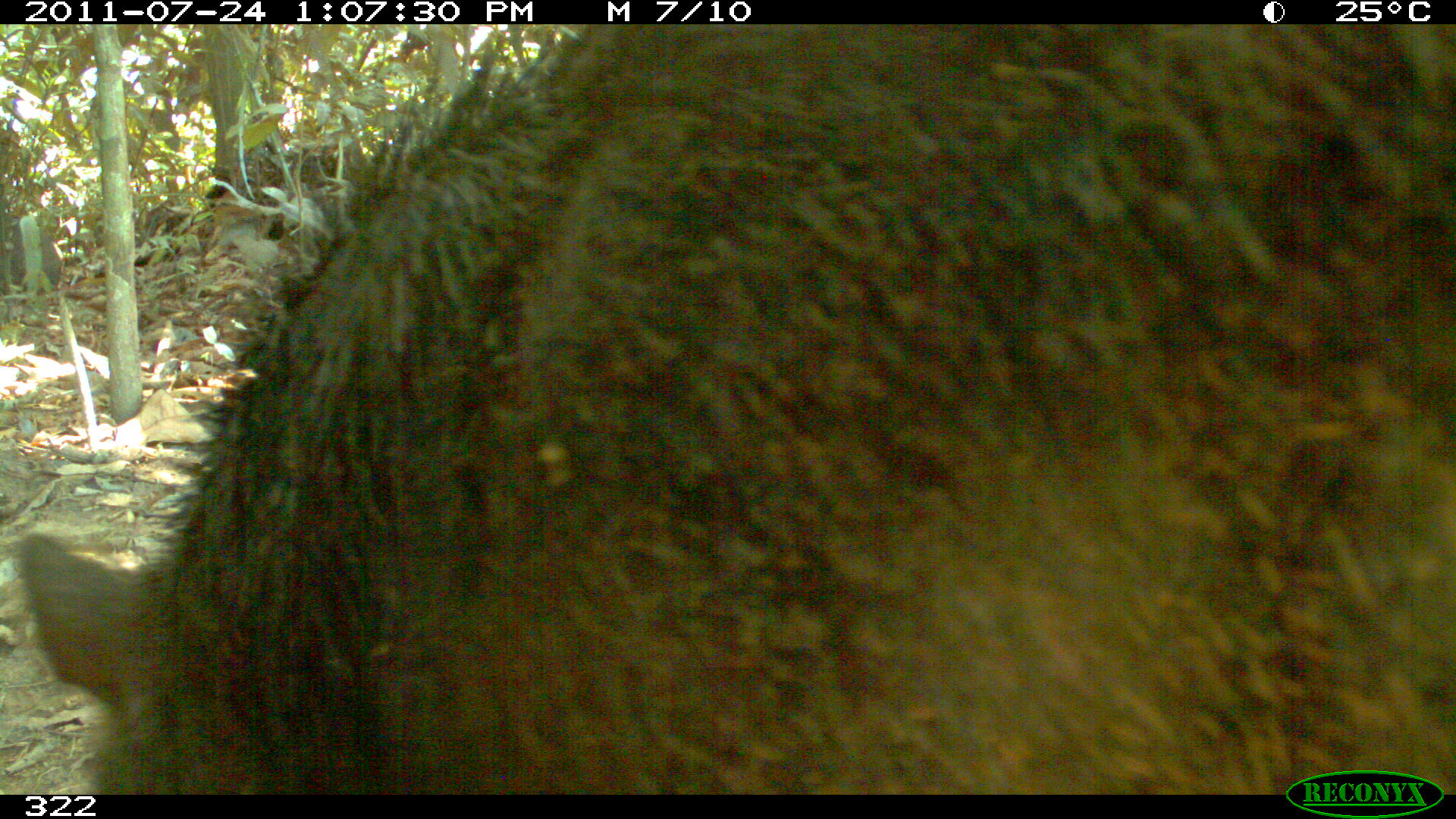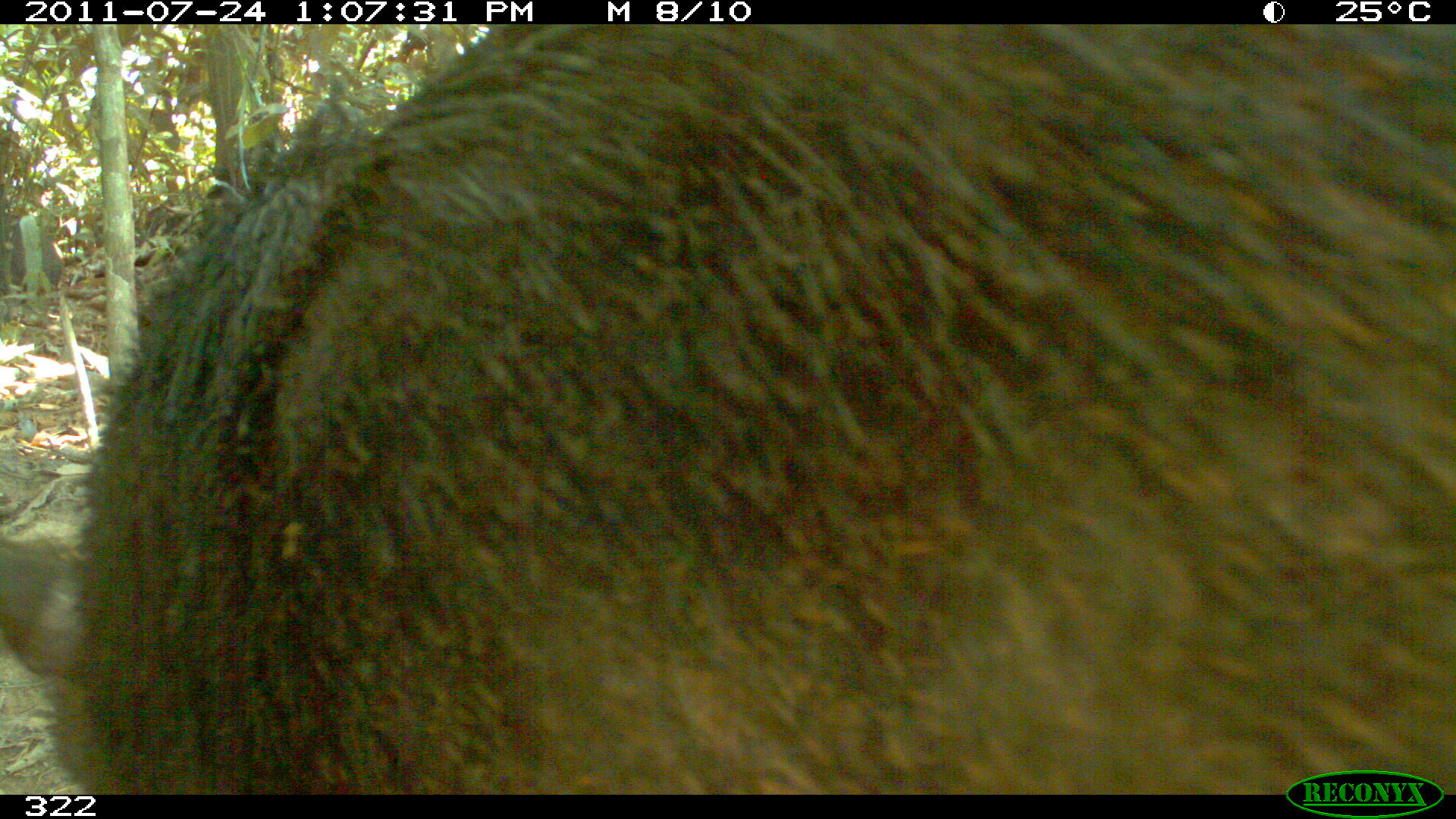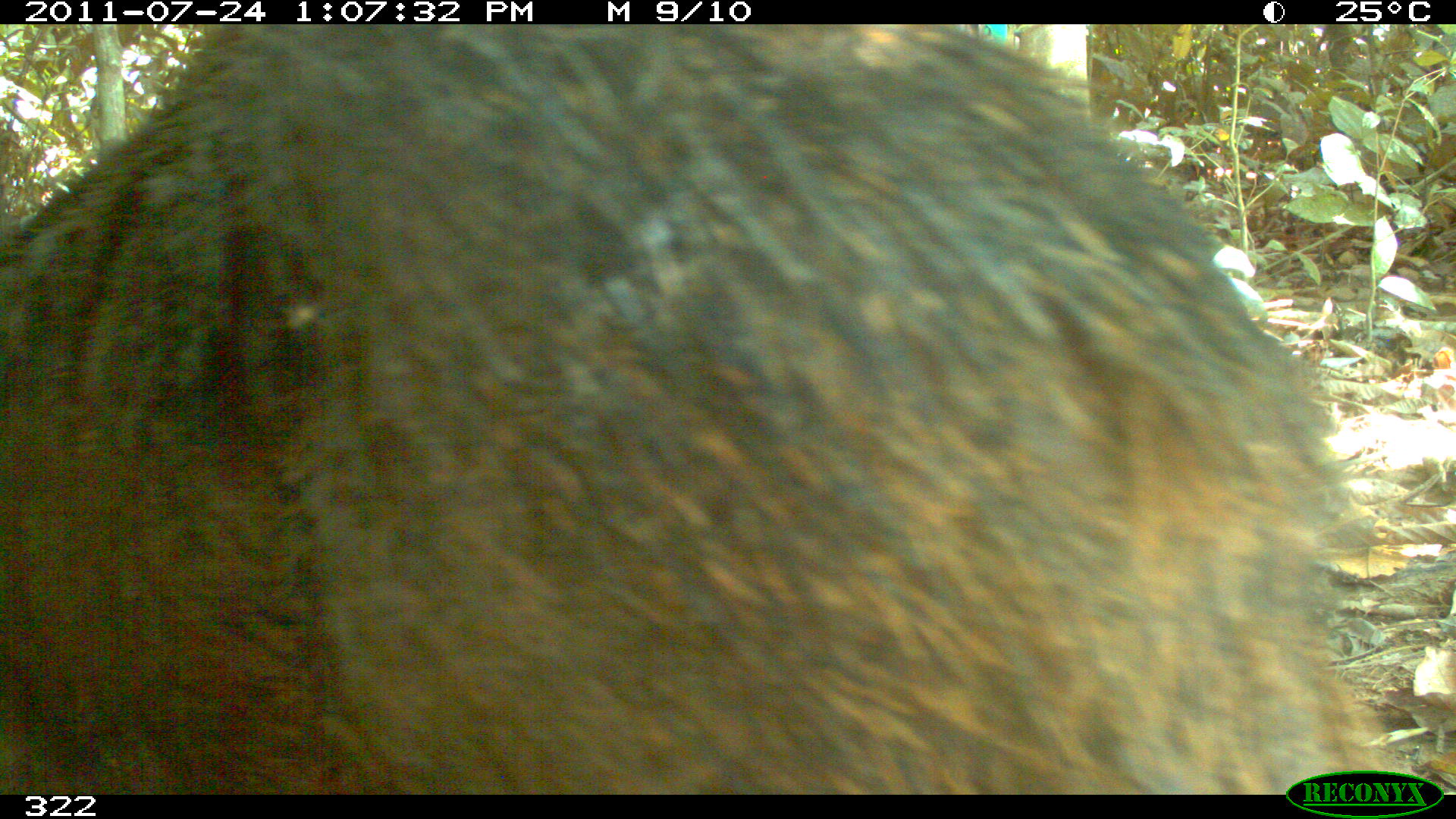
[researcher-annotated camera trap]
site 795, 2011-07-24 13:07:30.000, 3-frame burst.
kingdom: Animalia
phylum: Chordata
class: Mammalia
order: Artiodactyla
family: Tayassuidae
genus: Tayassu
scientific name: Tayassu pecari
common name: white-lipped peccary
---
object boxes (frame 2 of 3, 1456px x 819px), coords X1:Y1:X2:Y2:
tayassu pecari: 0:24:1456:792